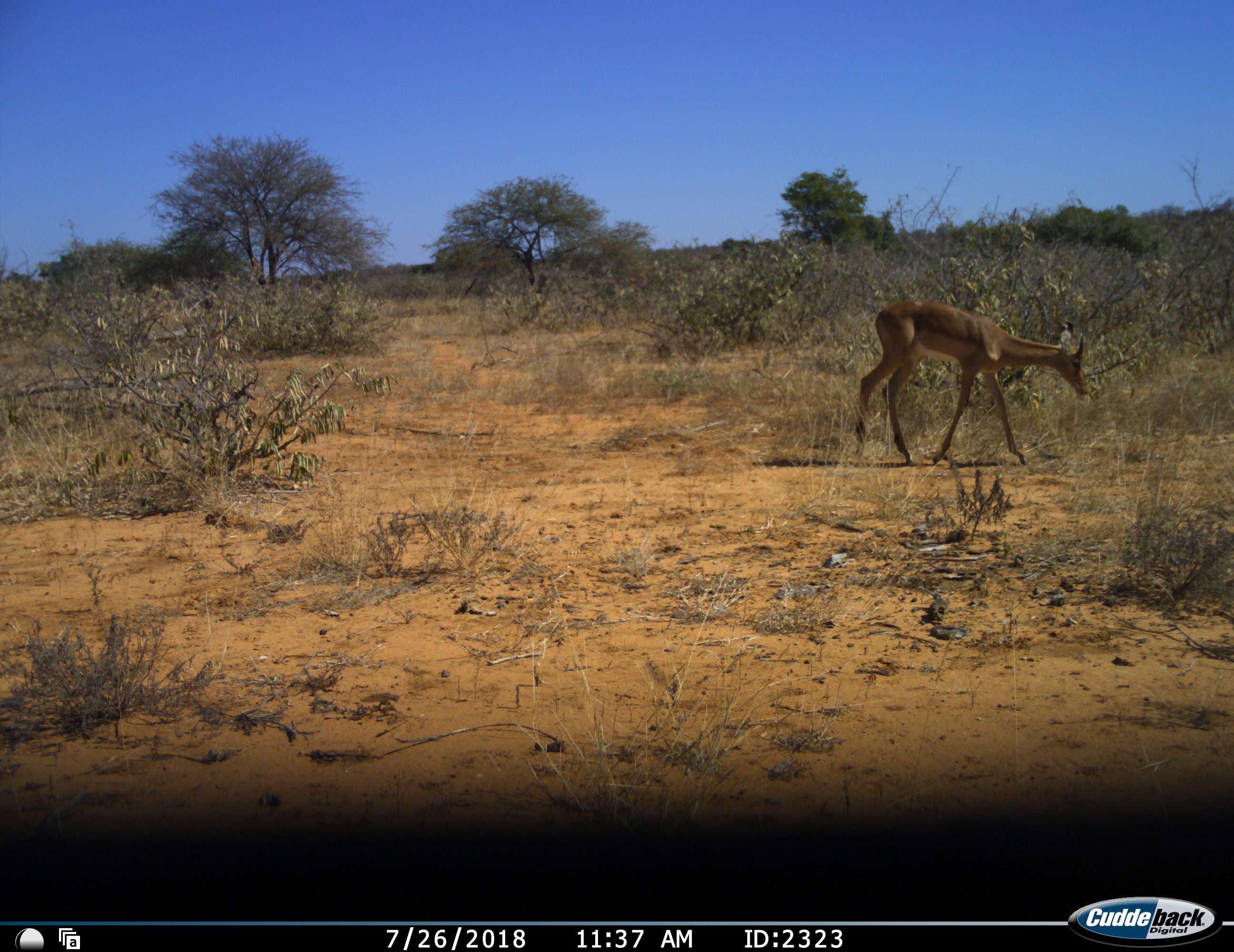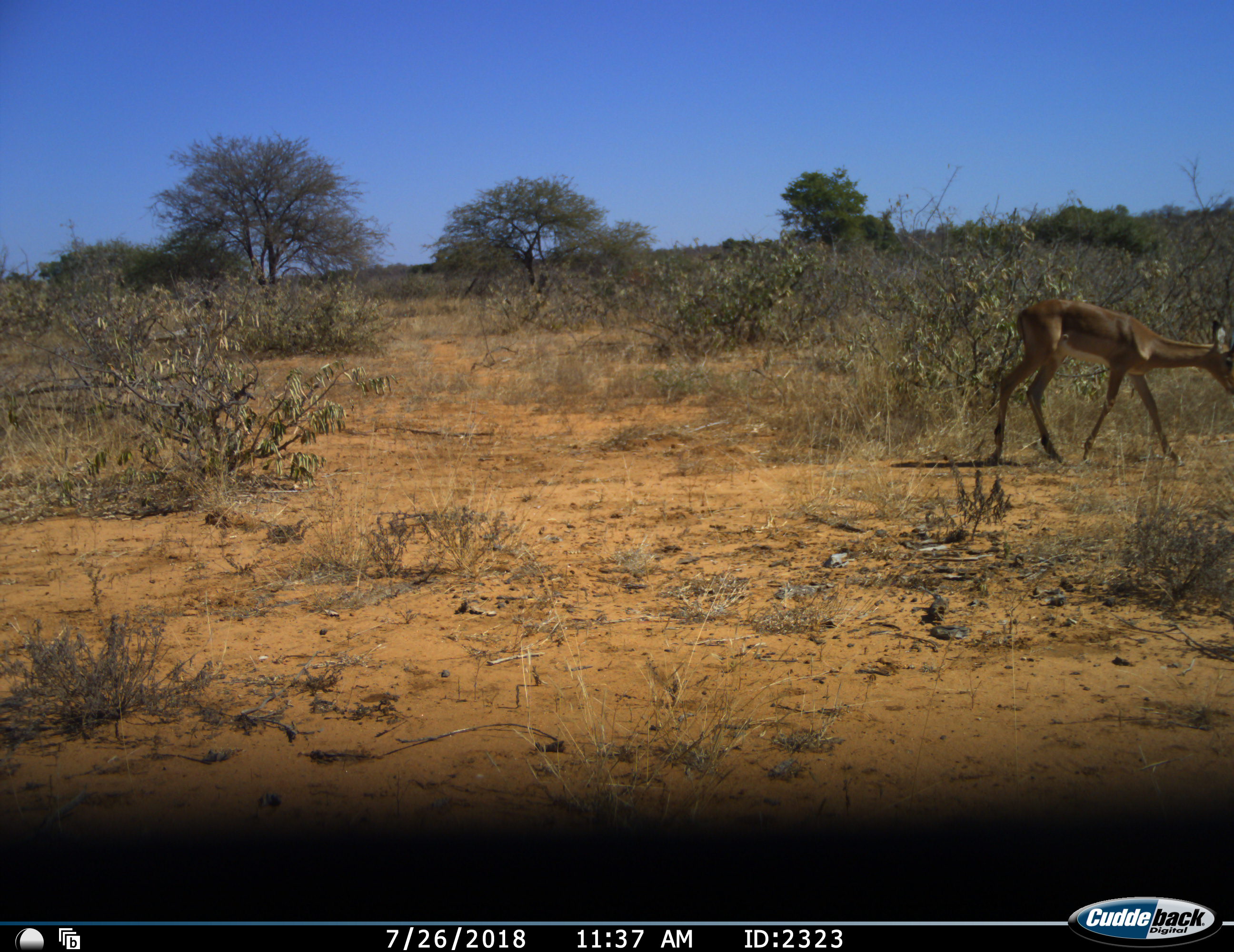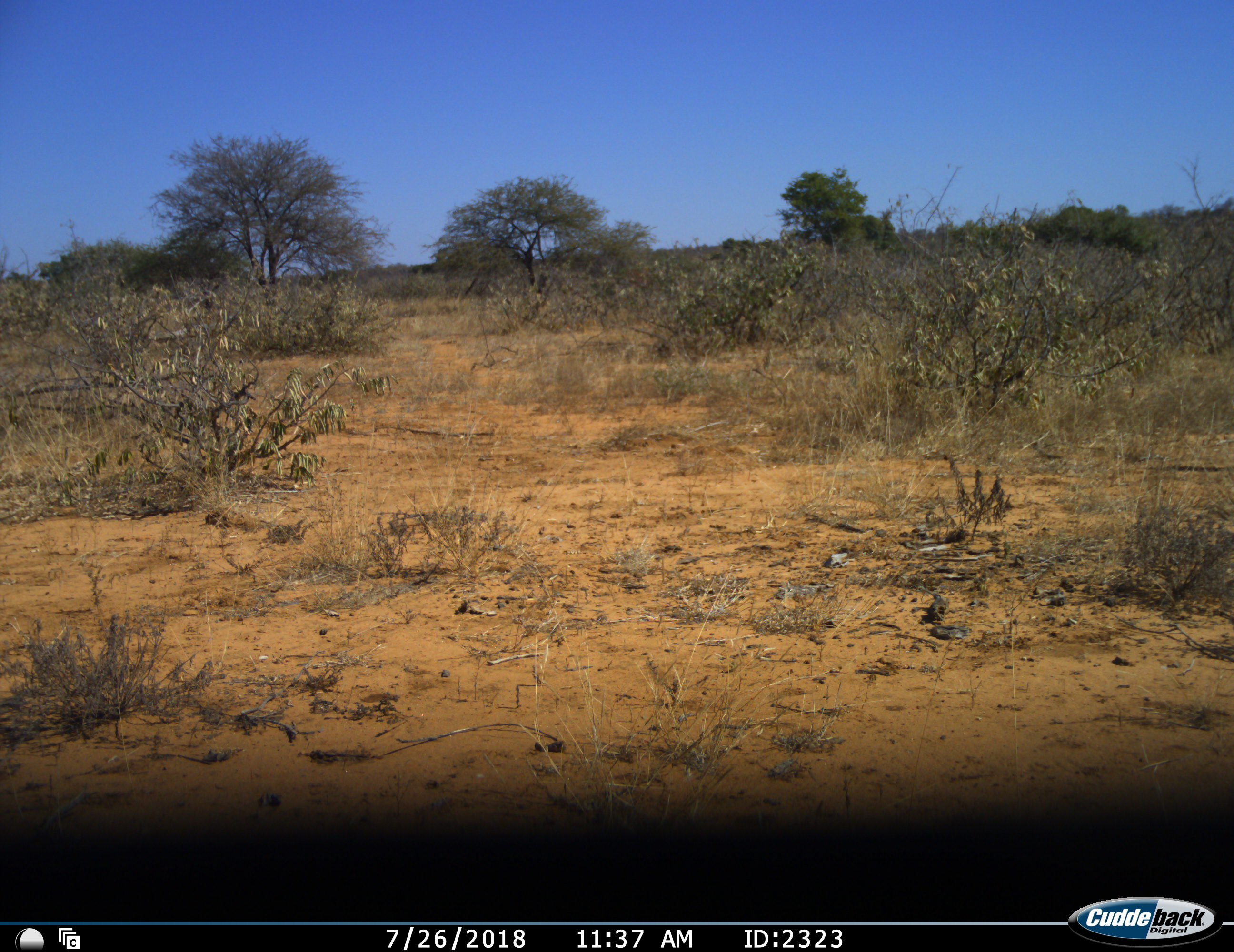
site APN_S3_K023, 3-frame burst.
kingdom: Animalia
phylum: Chordata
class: Mammalia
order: Artiodactyla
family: Bovidae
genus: Aepyceros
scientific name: Aepyceros melampus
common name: impala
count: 1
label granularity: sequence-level